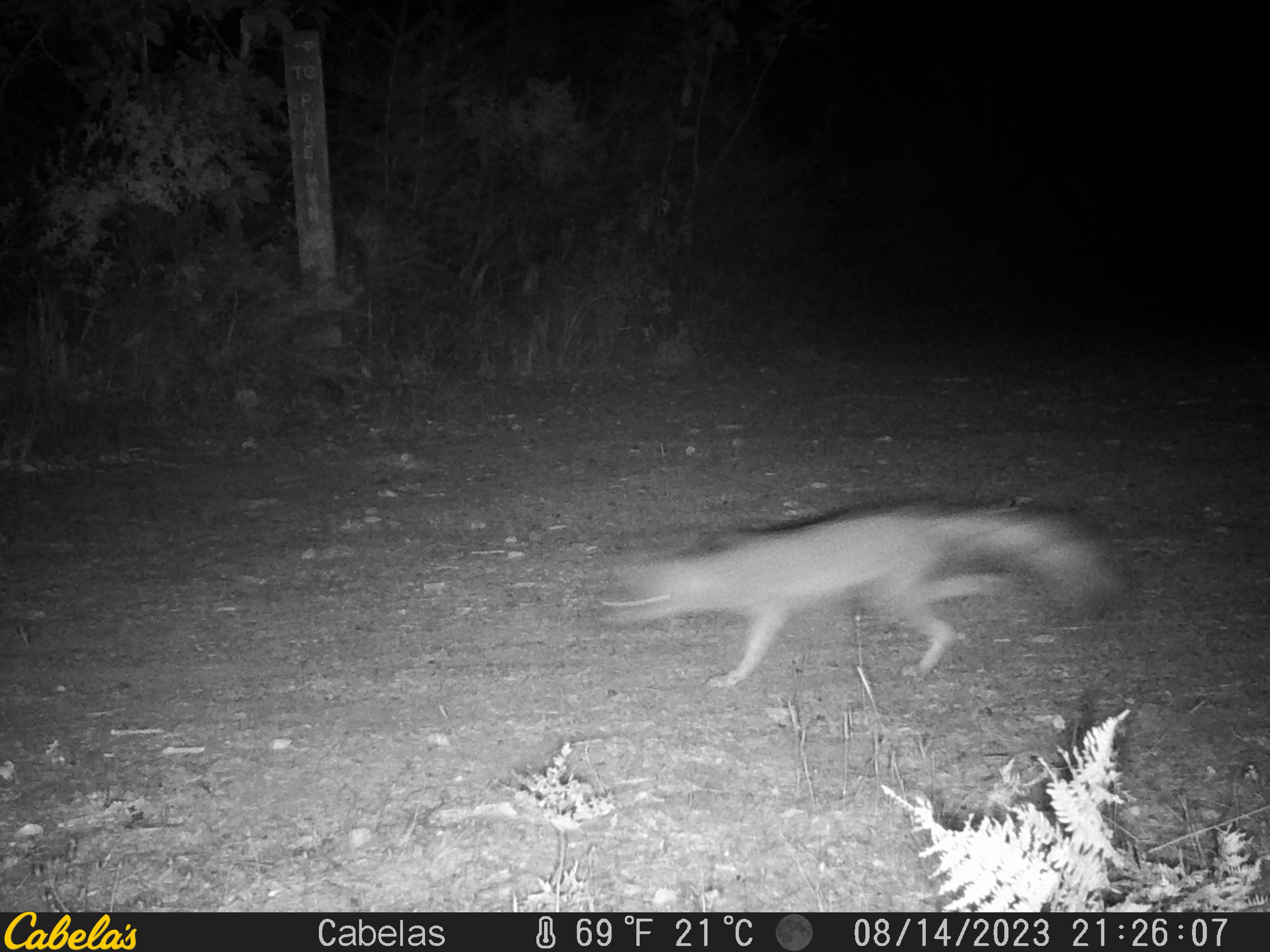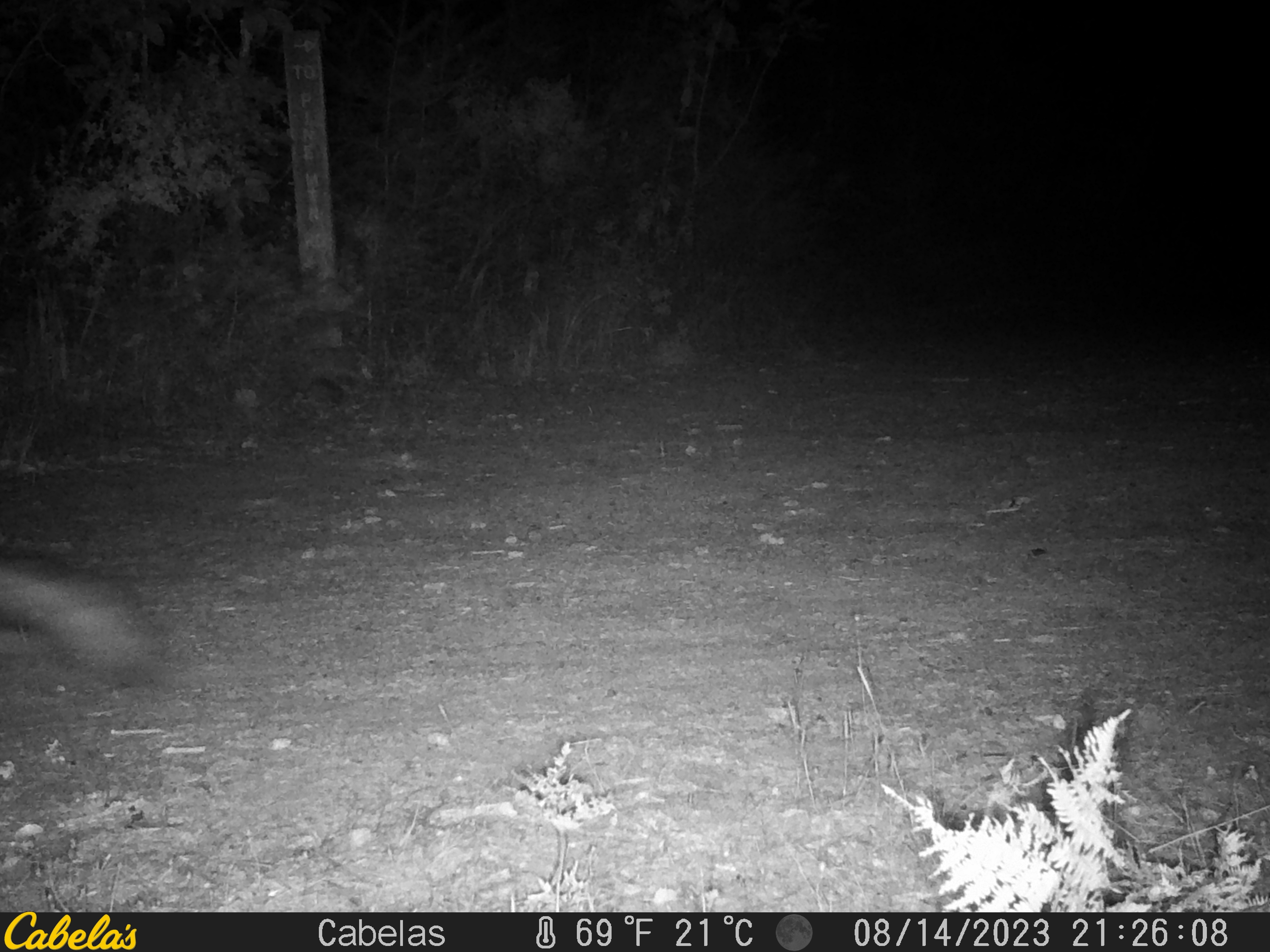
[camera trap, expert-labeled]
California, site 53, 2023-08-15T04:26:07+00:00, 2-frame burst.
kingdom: Animalia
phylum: Chordata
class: Mammalia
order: Carnivora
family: Canidae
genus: Urocyon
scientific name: Urocyon cinereoargenteus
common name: gray fox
Gray fox (Urocyon cinereoargenteus).